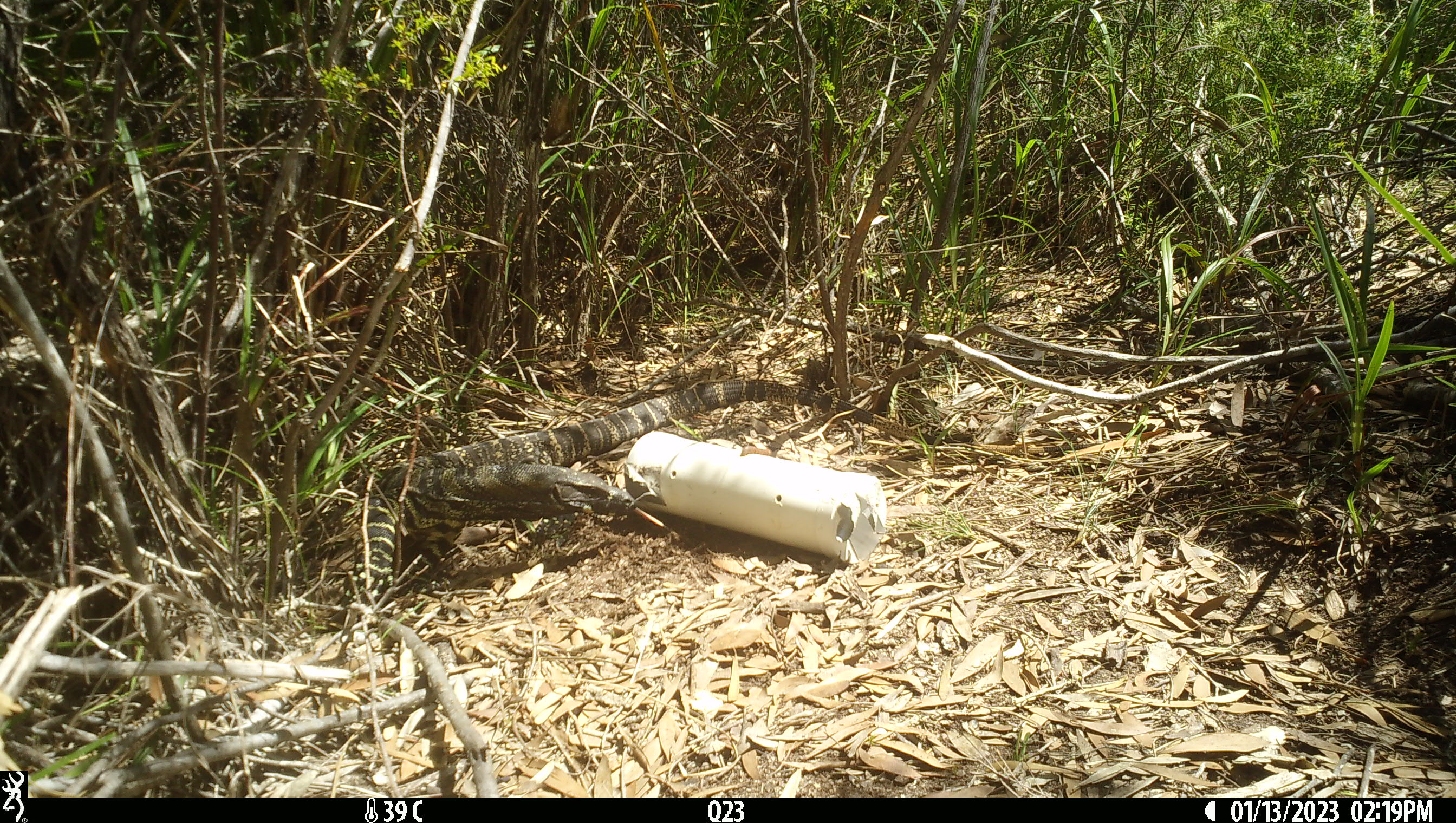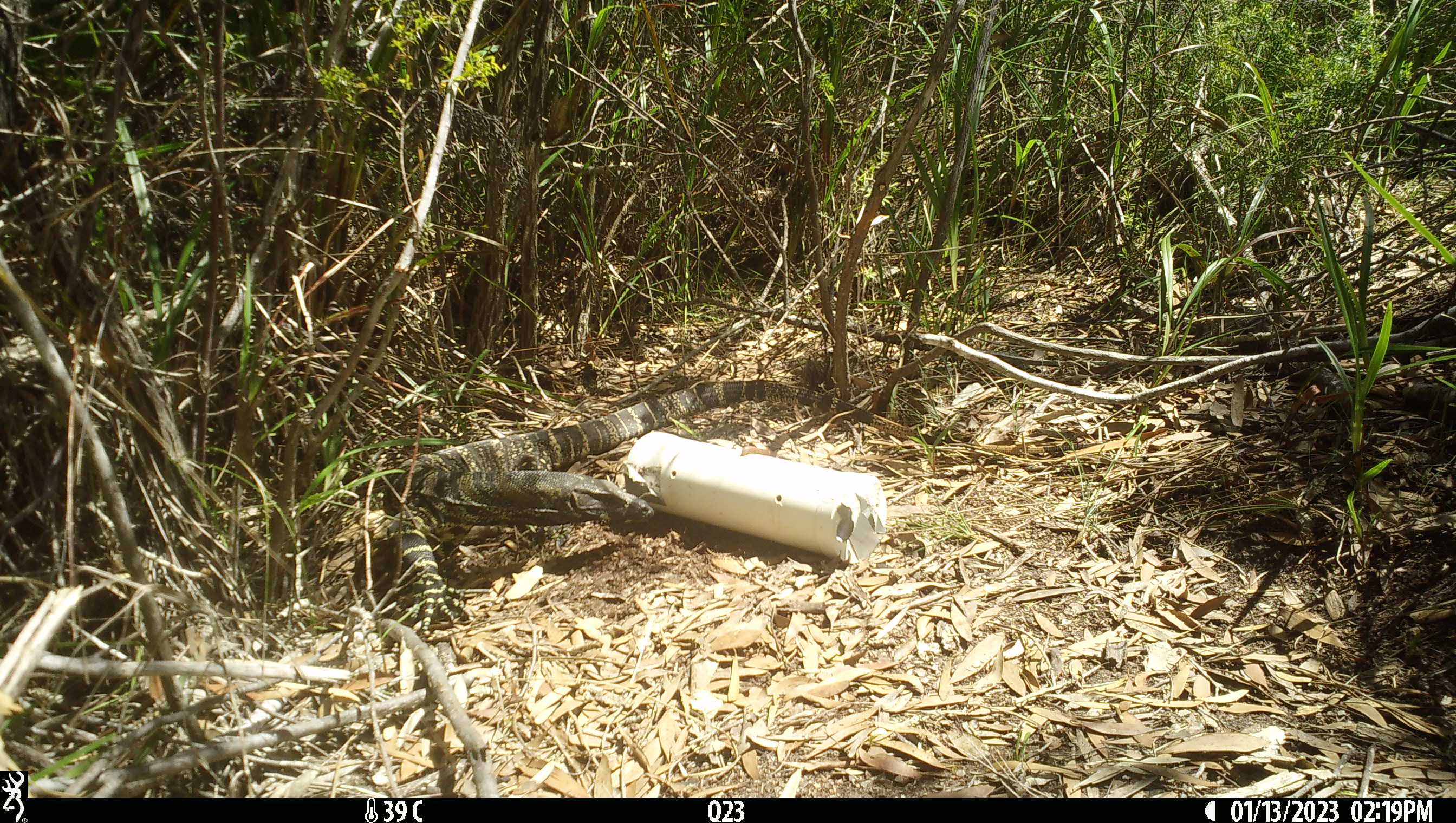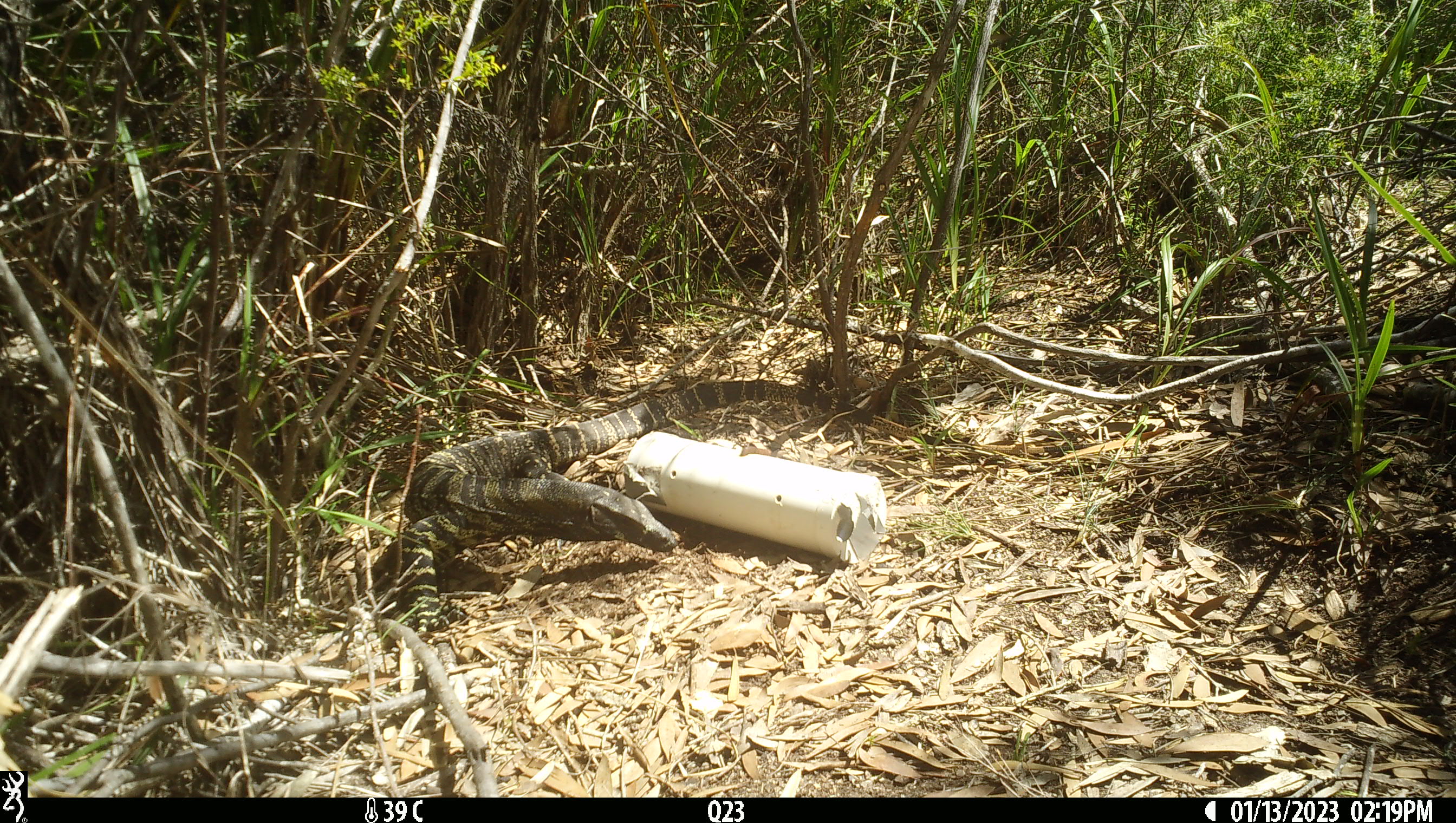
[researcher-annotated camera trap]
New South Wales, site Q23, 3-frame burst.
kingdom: Animalia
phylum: Chordata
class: Reptilia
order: Squamata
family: Varanidae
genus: Varanus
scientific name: Varanus varius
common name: lace monitor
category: goanna